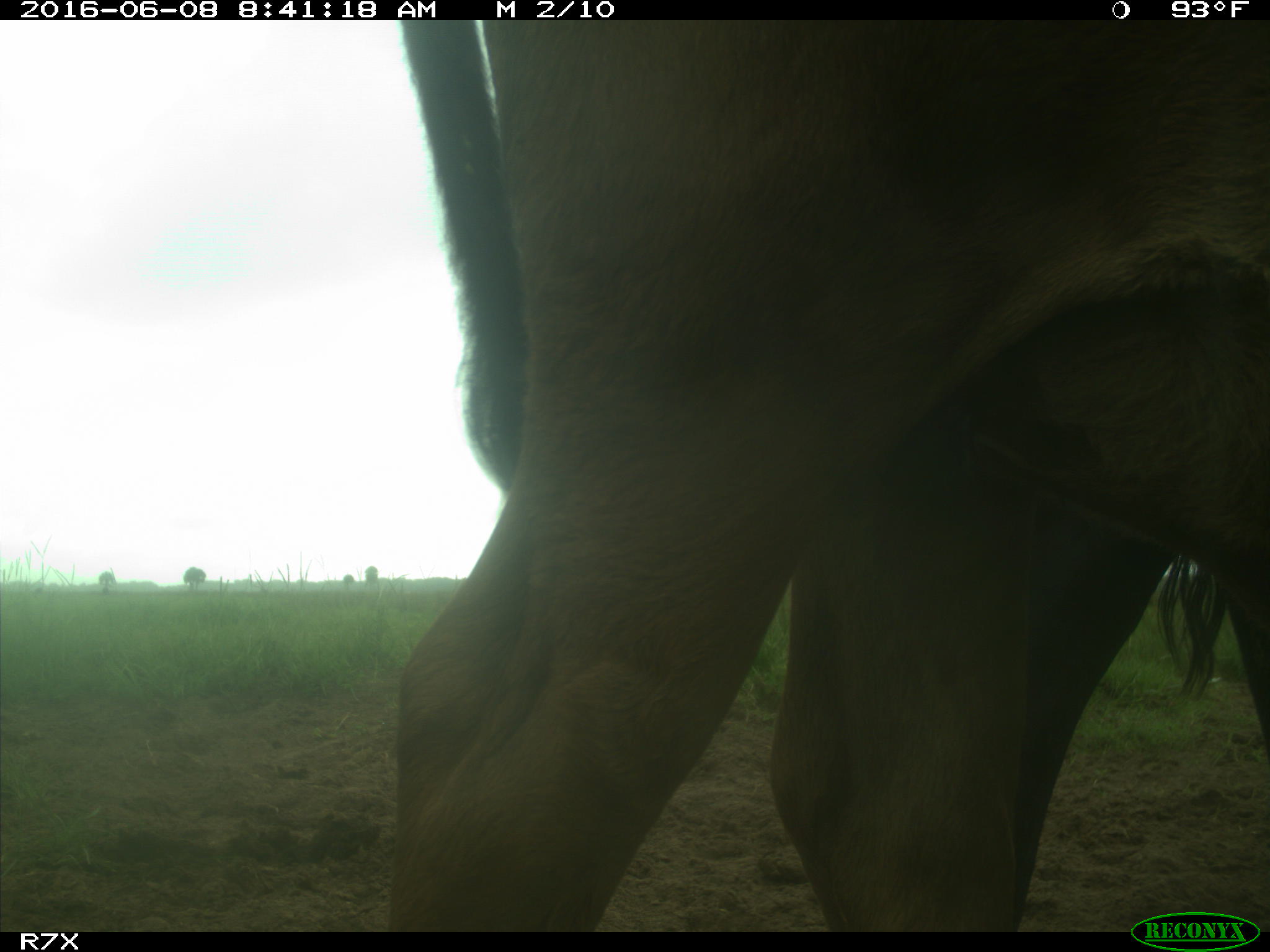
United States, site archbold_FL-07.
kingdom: Animalia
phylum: Chordata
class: Mammalia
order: Artiodactyla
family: Bovidae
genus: Bos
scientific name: Bos taurus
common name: domestic cow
Bos taurus (domestic cow).